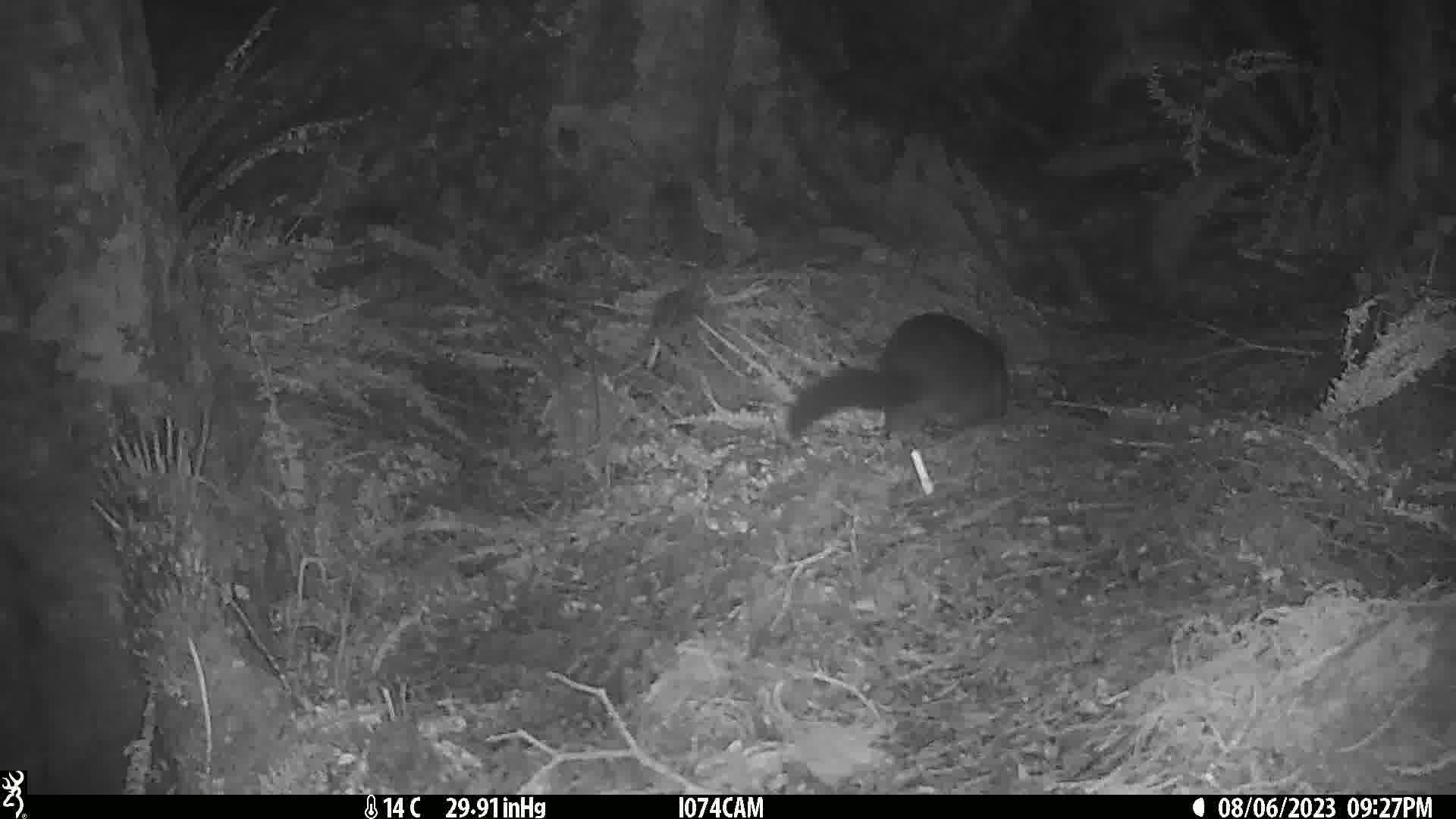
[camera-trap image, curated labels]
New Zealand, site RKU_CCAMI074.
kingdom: Animalia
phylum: Chordata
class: Mammalia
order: Diprotodontia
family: Phalangeridae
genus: Trichosurus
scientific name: Trichosurus vulpecula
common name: common brushtail possum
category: possum